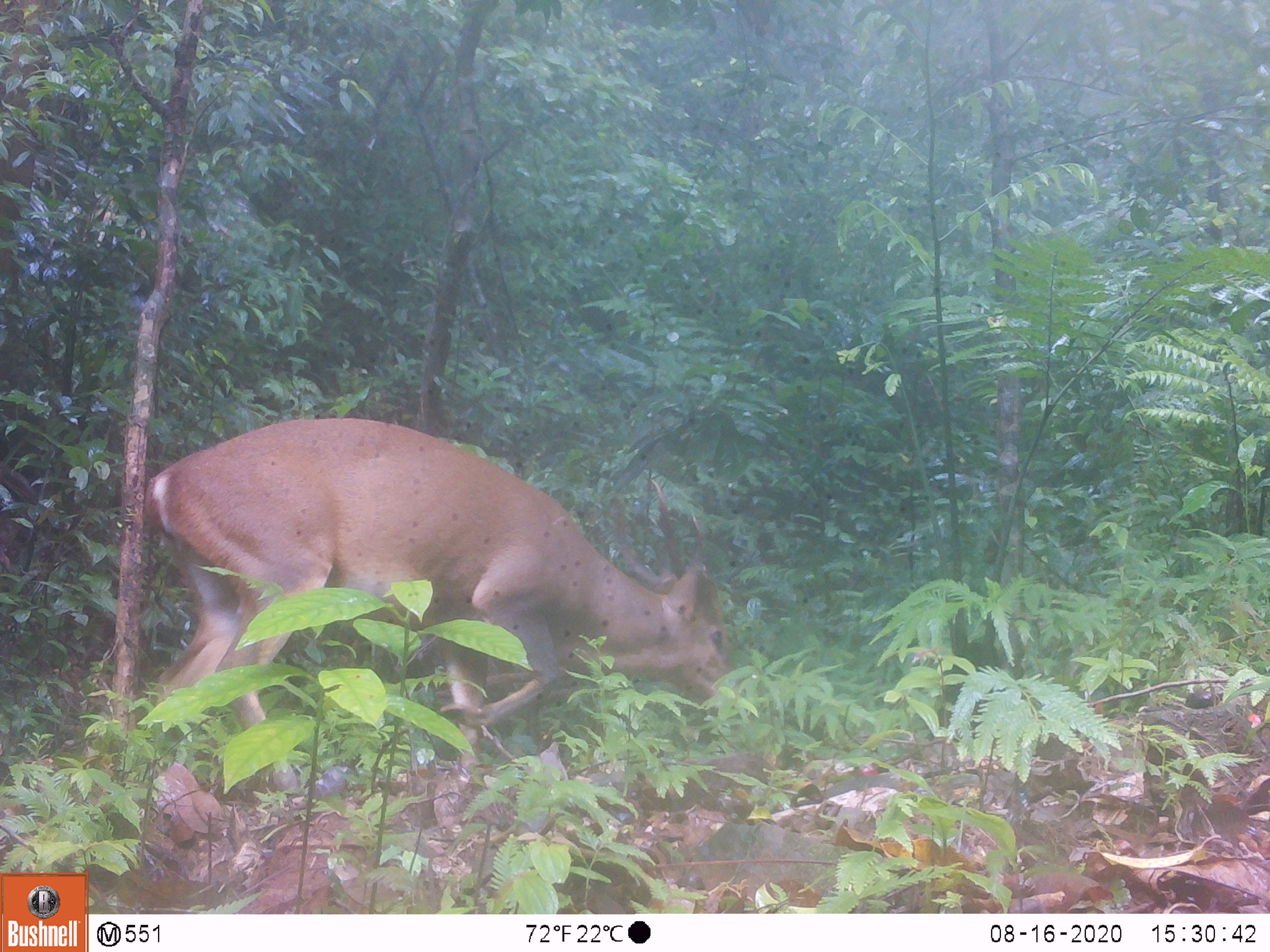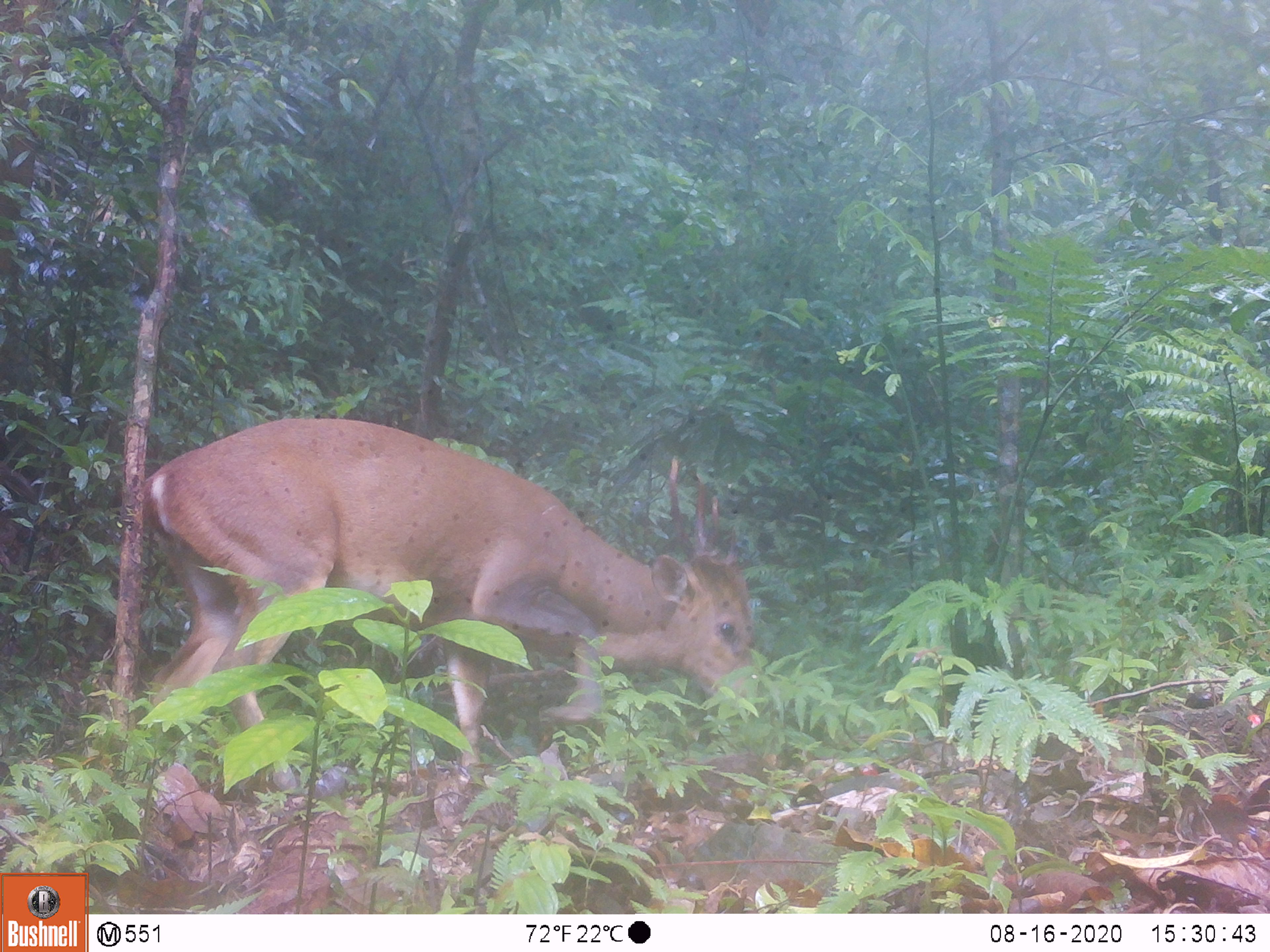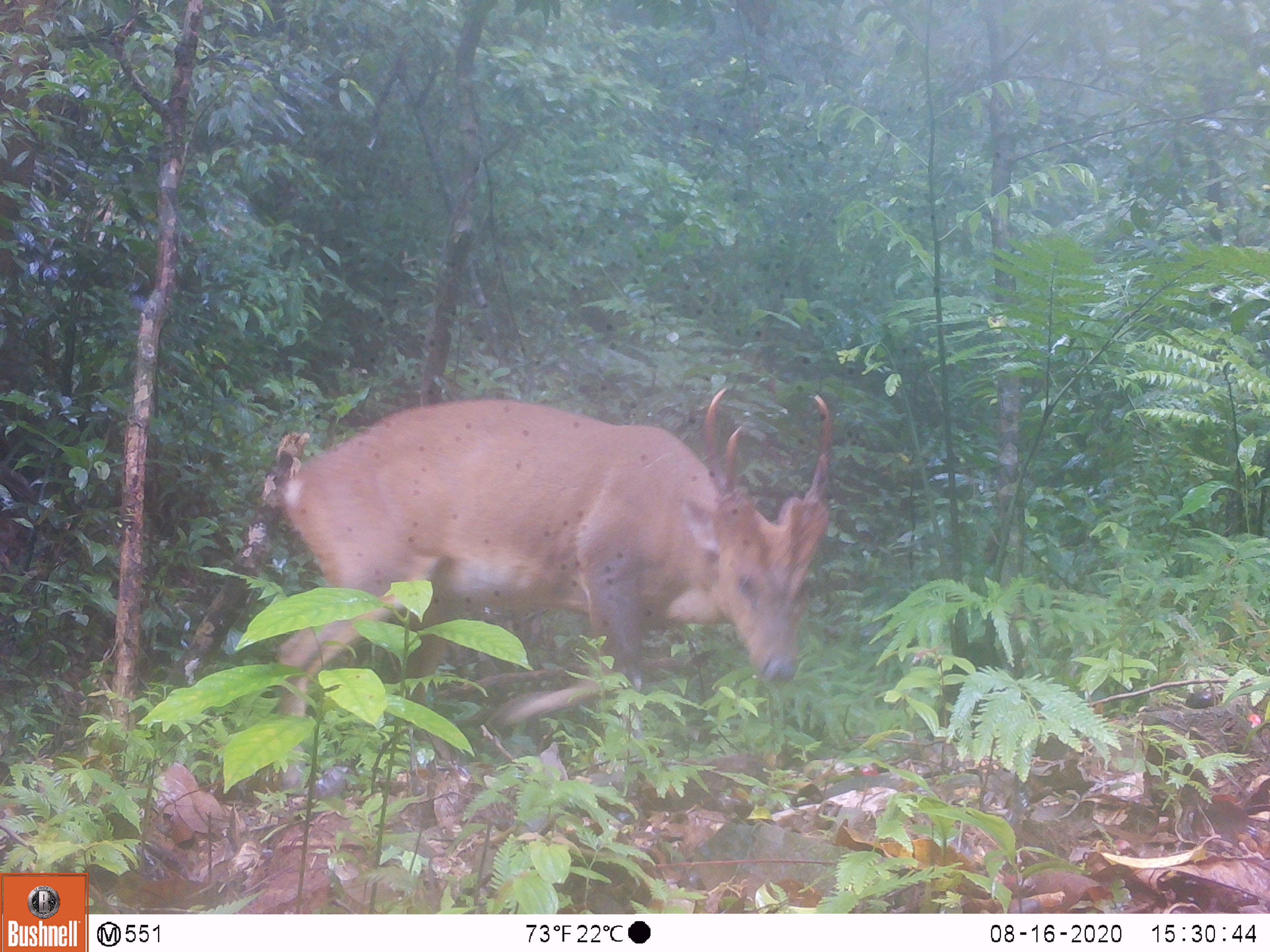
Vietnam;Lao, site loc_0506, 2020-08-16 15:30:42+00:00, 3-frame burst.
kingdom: Animalia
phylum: Chordata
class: Mammalia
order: Artiodactyla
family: Cervidae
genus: Muntiacus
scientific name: Muntiacus vuquangensis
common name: large-antlered muntjac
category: large antlered muntjac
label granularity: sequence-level